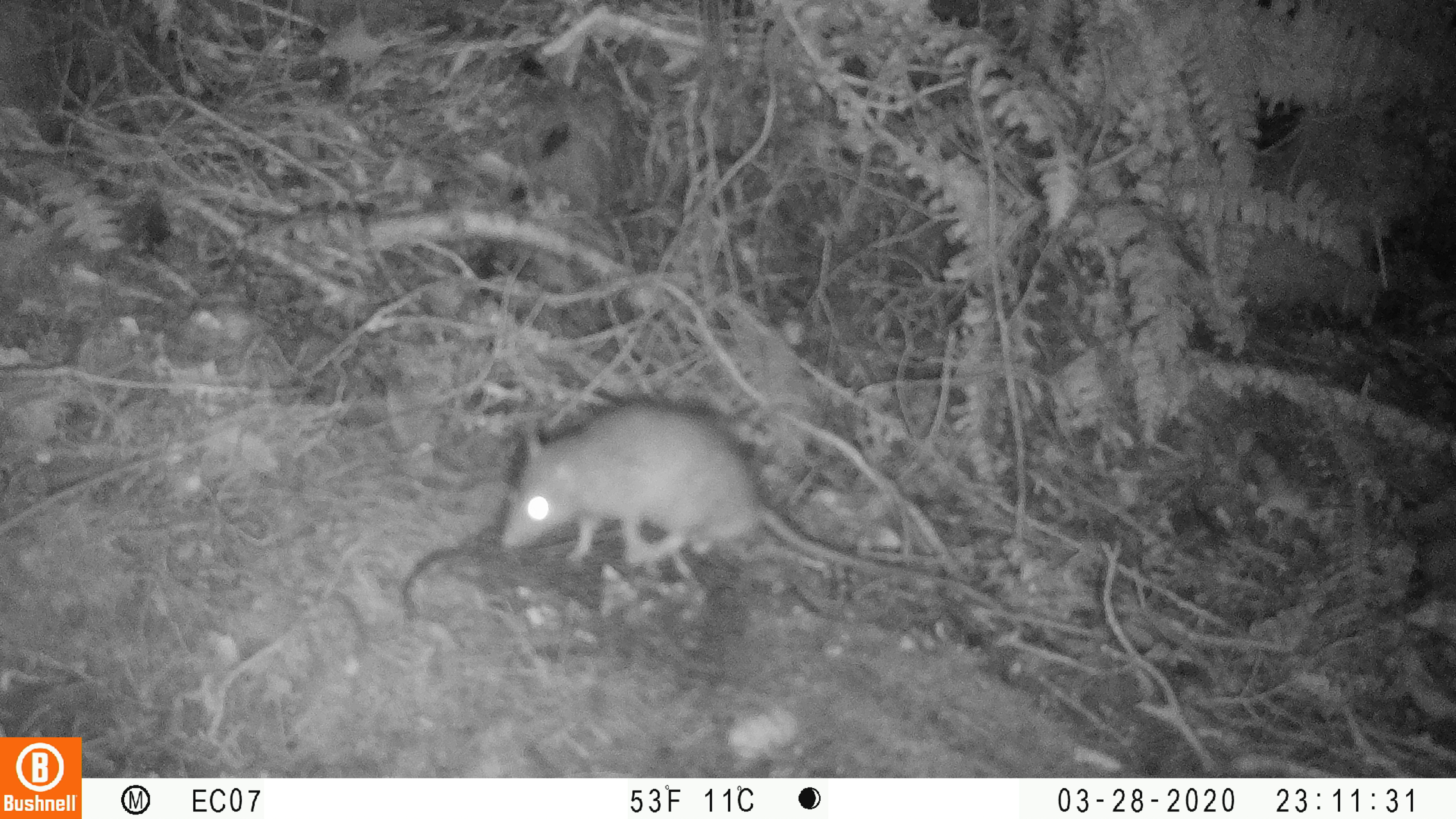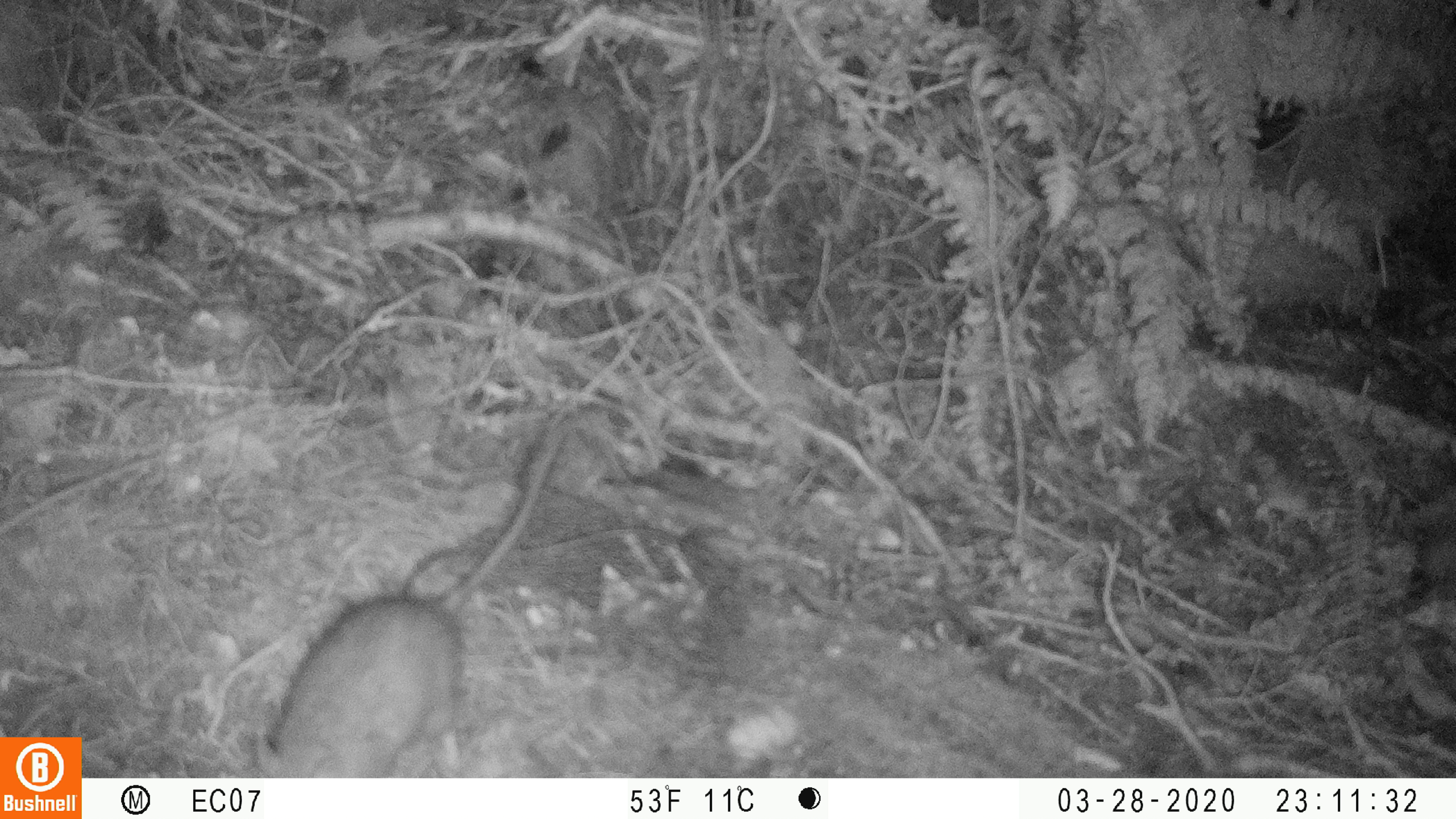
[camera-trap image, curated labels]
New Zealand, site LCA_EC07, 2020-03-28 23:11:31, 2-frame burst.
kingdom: Animalia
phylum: Chordata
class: Mammalia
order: Rodentia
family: Muridae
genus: Rattus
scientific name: Rattus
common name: rat